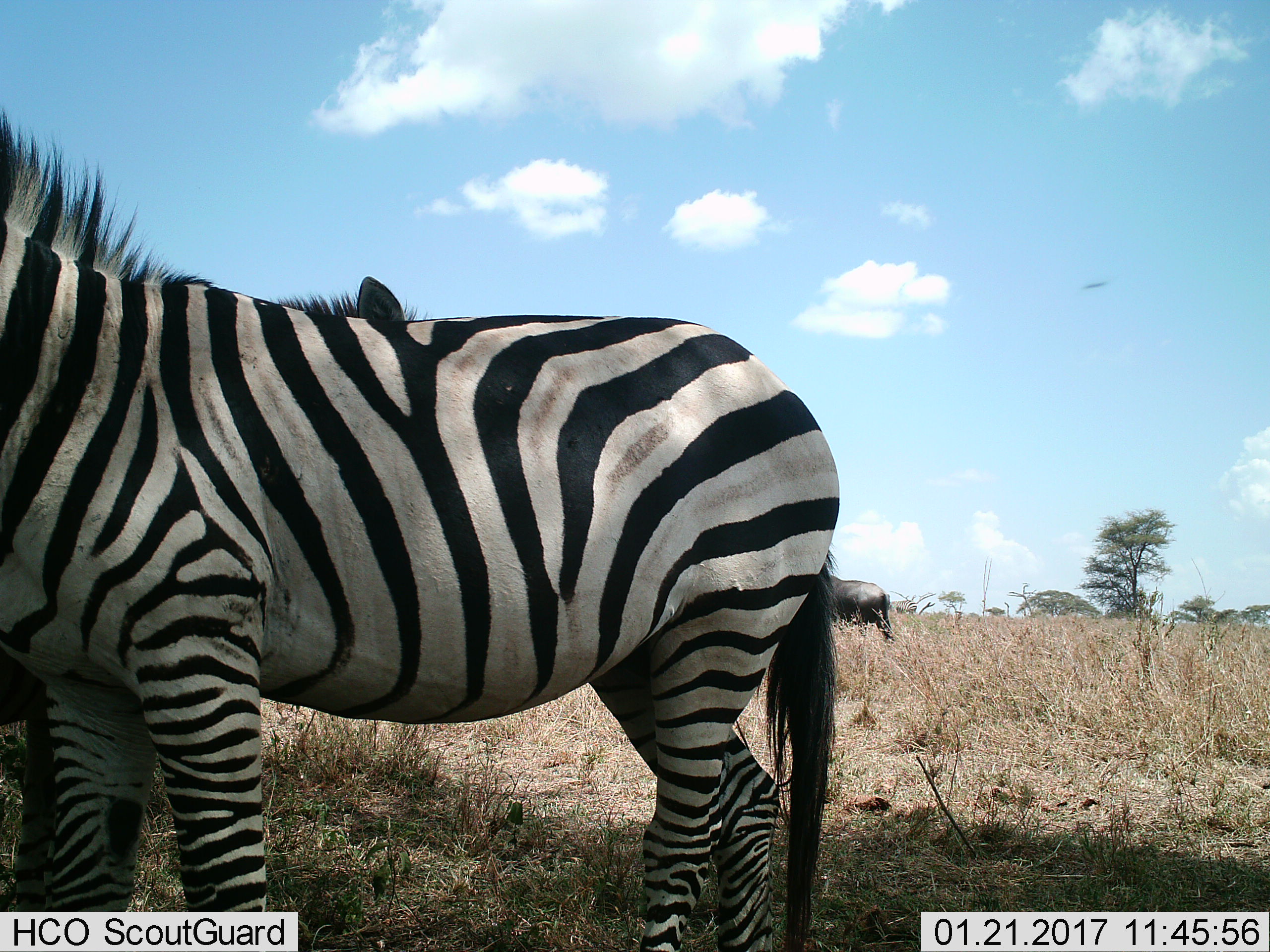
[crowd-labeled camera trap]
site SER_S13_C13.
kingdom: Animalia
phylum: Chordata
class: Mammalia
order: Perissodactyla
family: Equidae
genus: Equus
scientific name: Equus quagga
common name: plains zebra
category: zebraplains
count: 1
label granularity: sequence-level